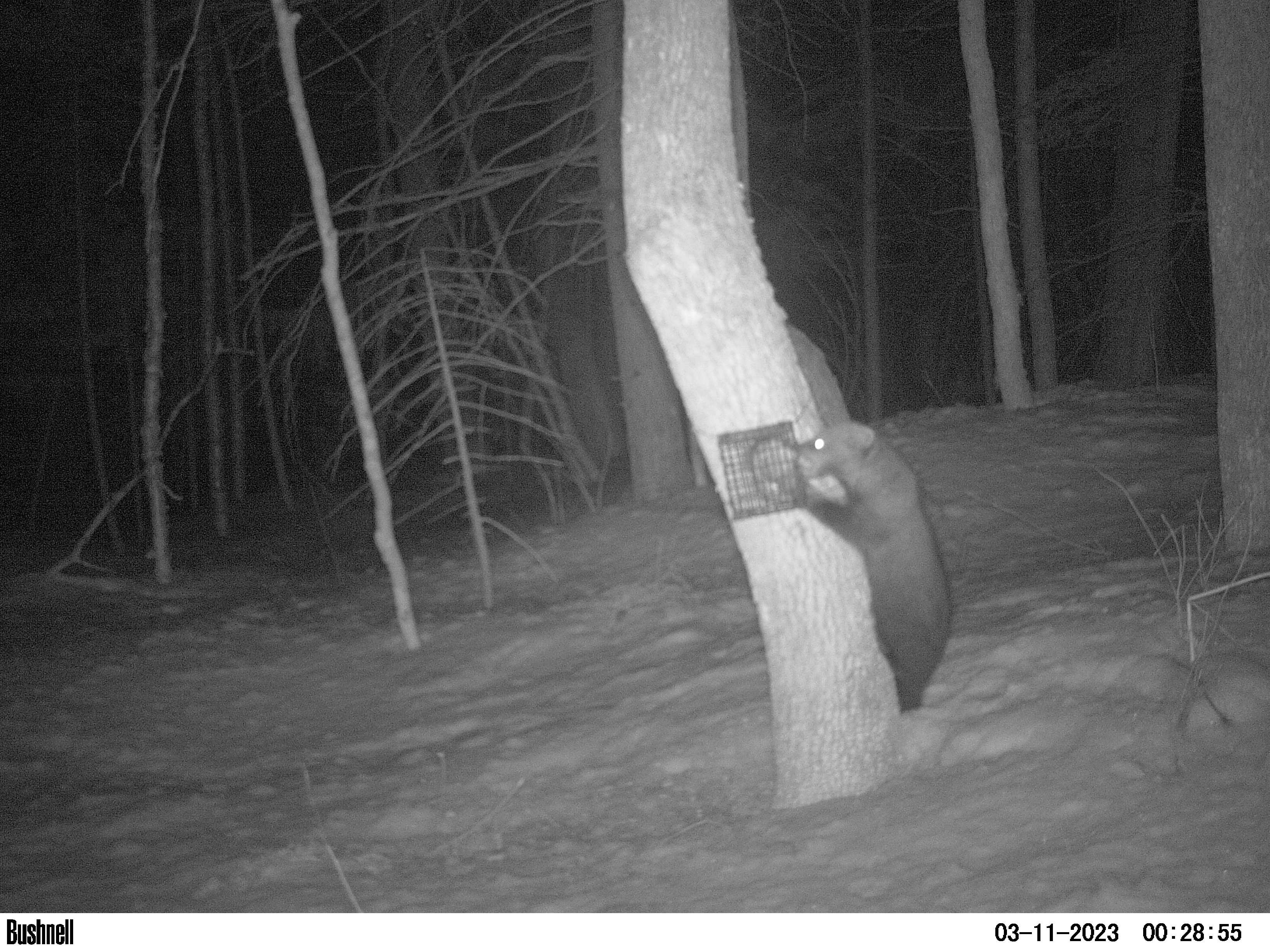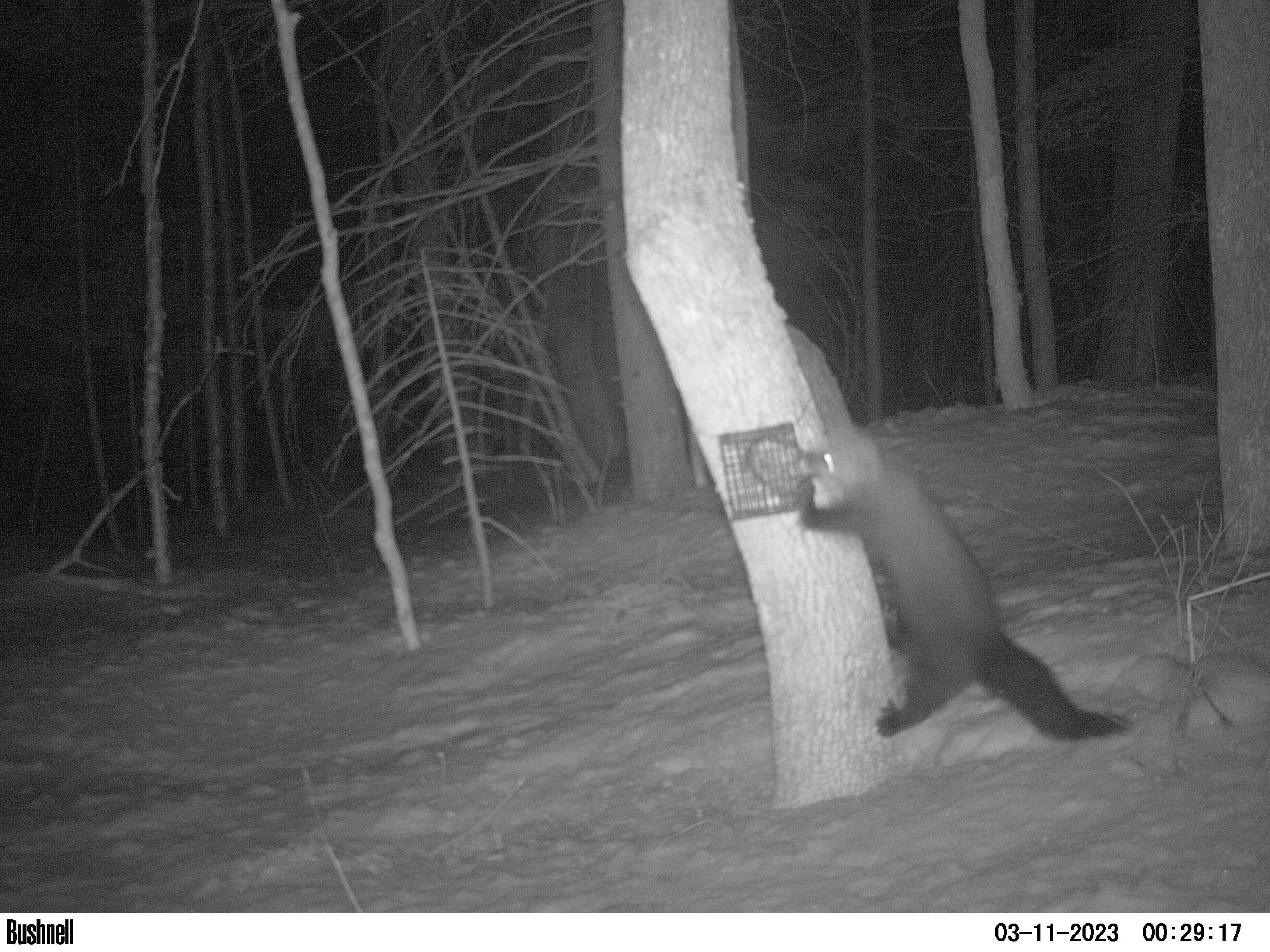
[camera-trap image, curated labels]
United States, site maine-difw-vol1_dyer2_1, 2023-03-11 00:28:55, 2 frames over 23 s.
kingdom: Animalia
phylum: Chordata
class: Mammalia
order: Carnivora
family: Mustelidae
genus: Pekania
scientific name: Pekania pennanti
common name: fisher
Fisher (Pekania pennanti).